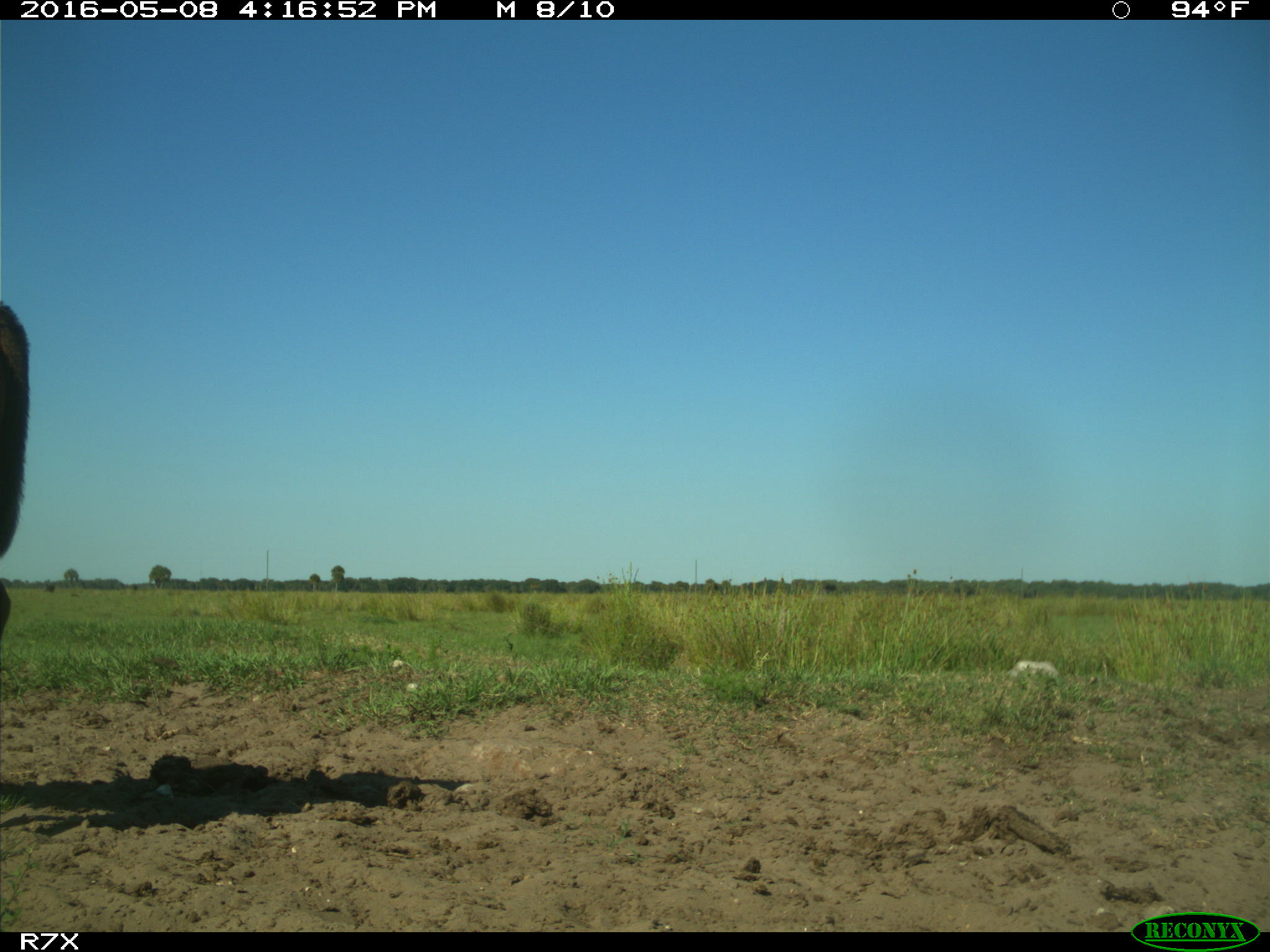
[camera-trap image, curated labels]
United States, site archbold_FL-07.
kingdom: Animalia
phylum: Chordata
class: Mammalia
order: Artiodactyla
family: Bovidae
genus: Bos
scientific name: Bos taurus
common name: domestic cow